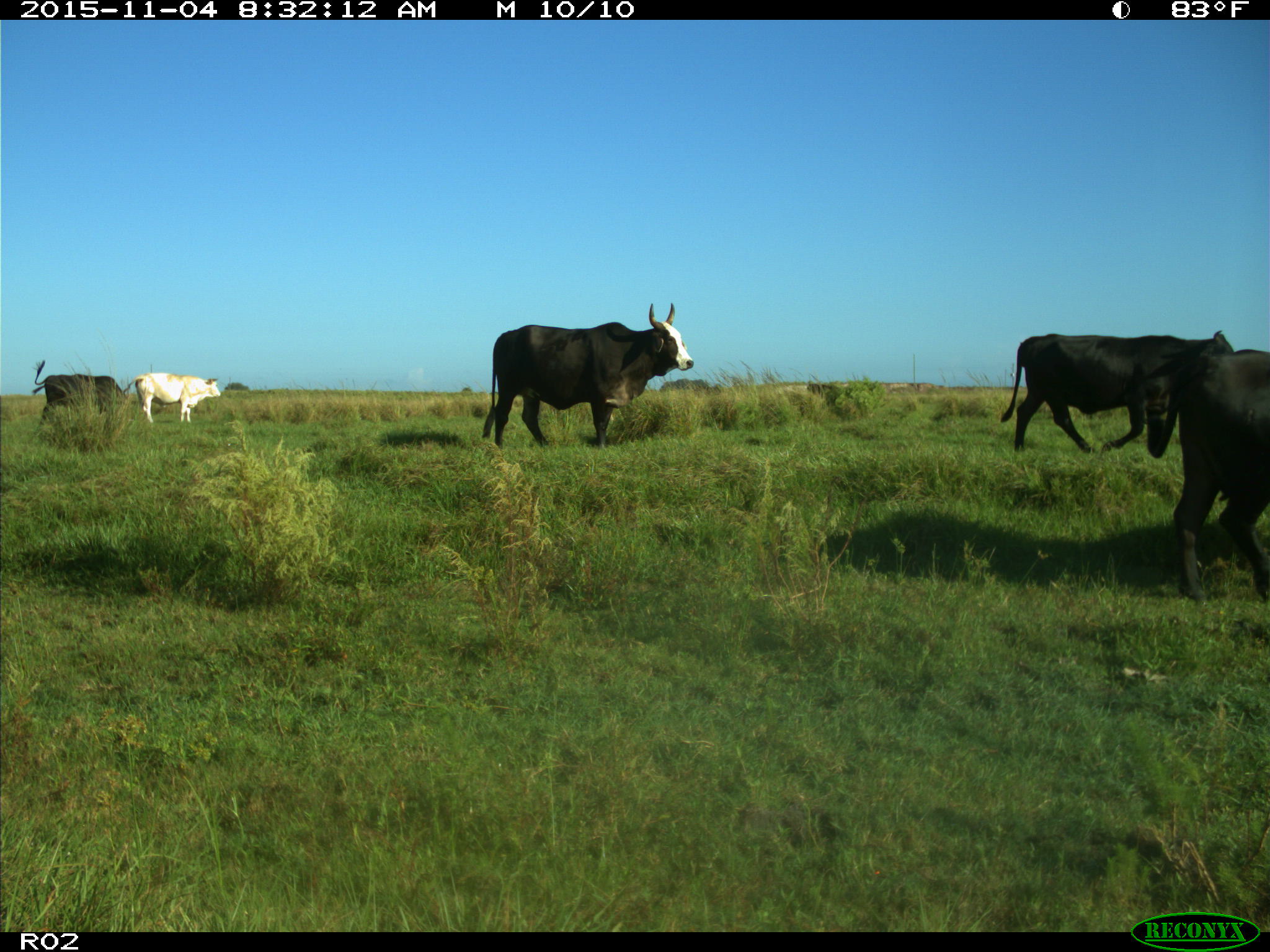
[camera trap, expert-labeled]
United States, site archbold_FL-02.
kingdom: Animalia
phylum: Chordata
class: Mammalia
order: Artiodactyla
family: Bovidae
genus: Bos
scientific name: Bos taurus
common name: domestic cow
Bos taurus (domestic cow).